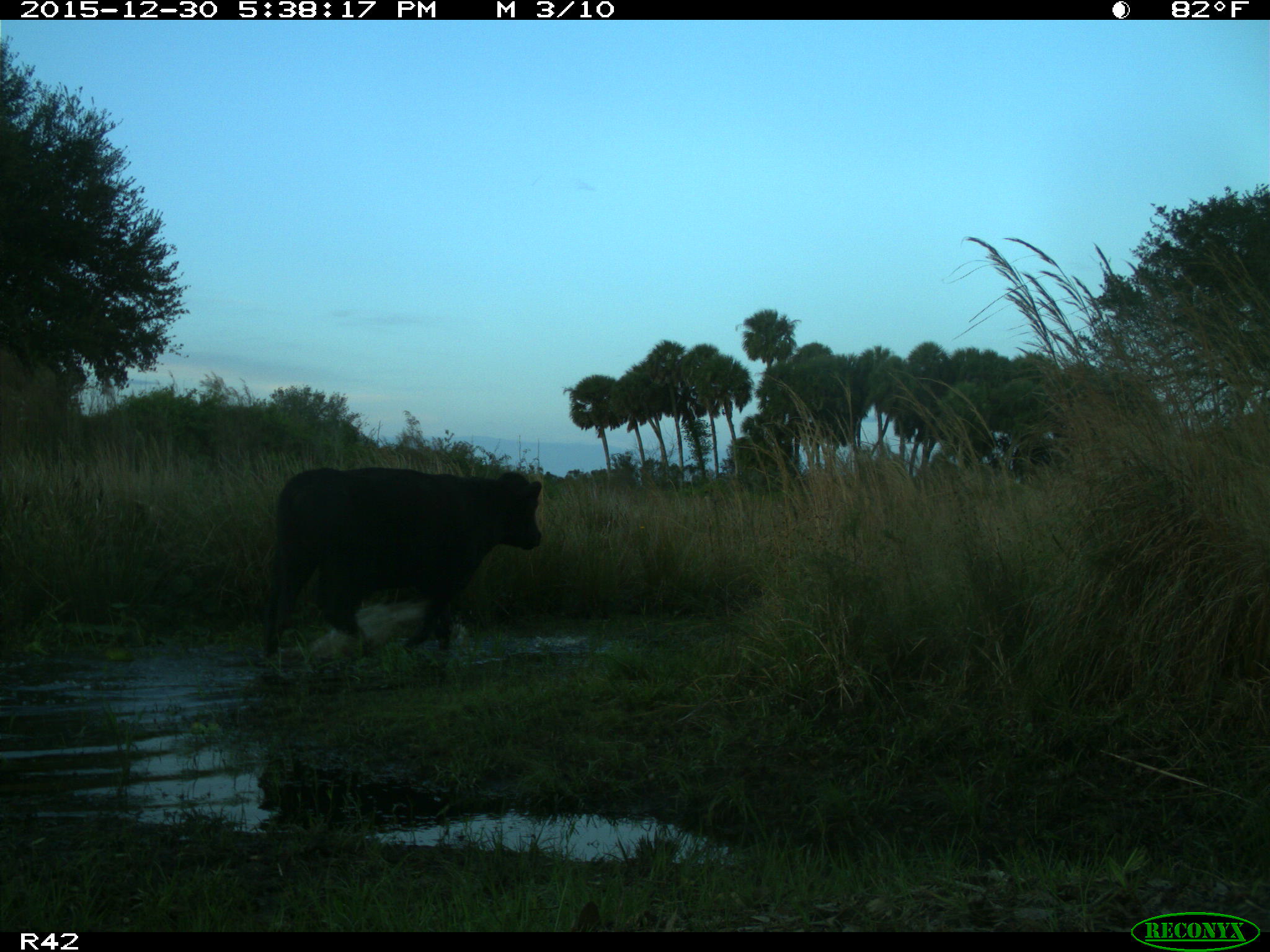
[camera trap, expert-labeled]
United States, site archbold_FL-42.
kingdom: Animalia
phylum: Chordata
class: Mammalia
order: Artiodactyla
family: Bovidae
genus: Bos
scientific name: Bos taurus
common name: domestic cow